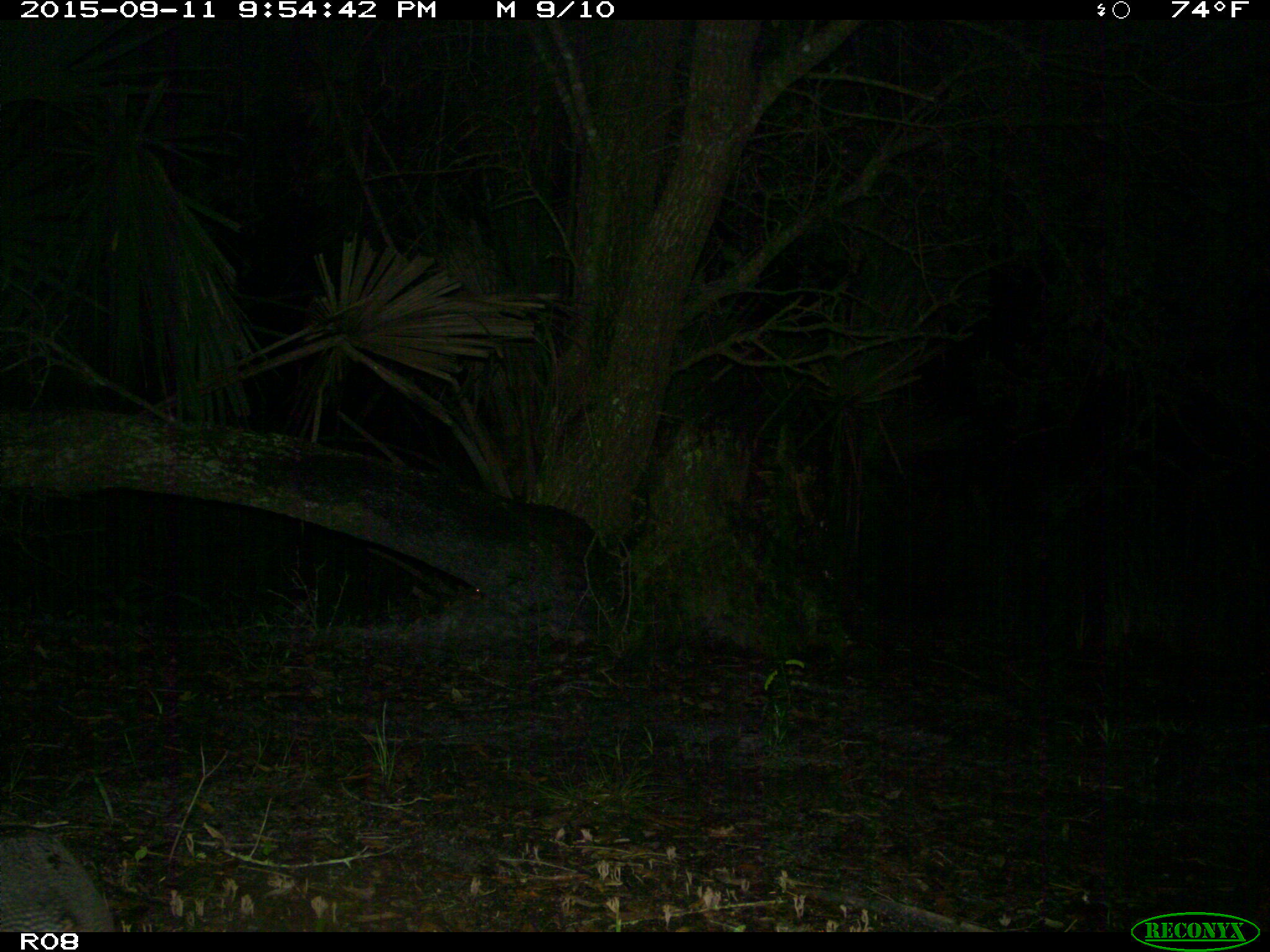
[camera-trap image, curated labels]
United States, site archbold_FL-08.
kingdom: Animalia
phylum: Chordata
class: Mammalia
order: Cingulata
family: Dasypodidae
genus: Dasypus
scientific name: Dasypus novemcinctus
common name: nine-banded armadillo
Dasypus novemcinctus (nine-banded armadillo).